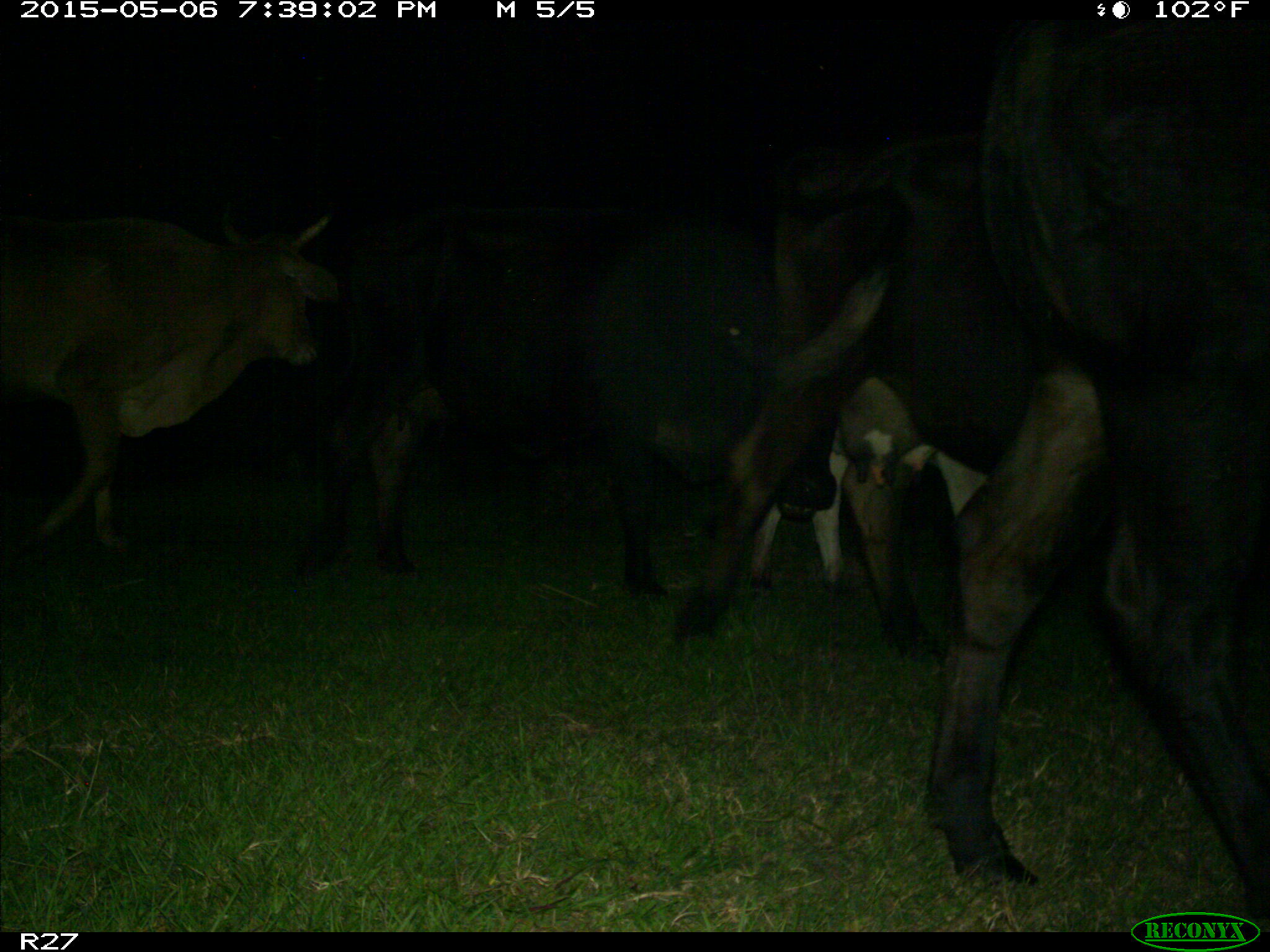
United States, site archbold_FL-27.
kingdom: Animalia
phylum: Chordata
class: Mammalia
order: Artiodactyla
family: Bovidae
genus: Bos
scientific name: Bos taurus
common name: domestic cow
Bos taurus (domestic cow).